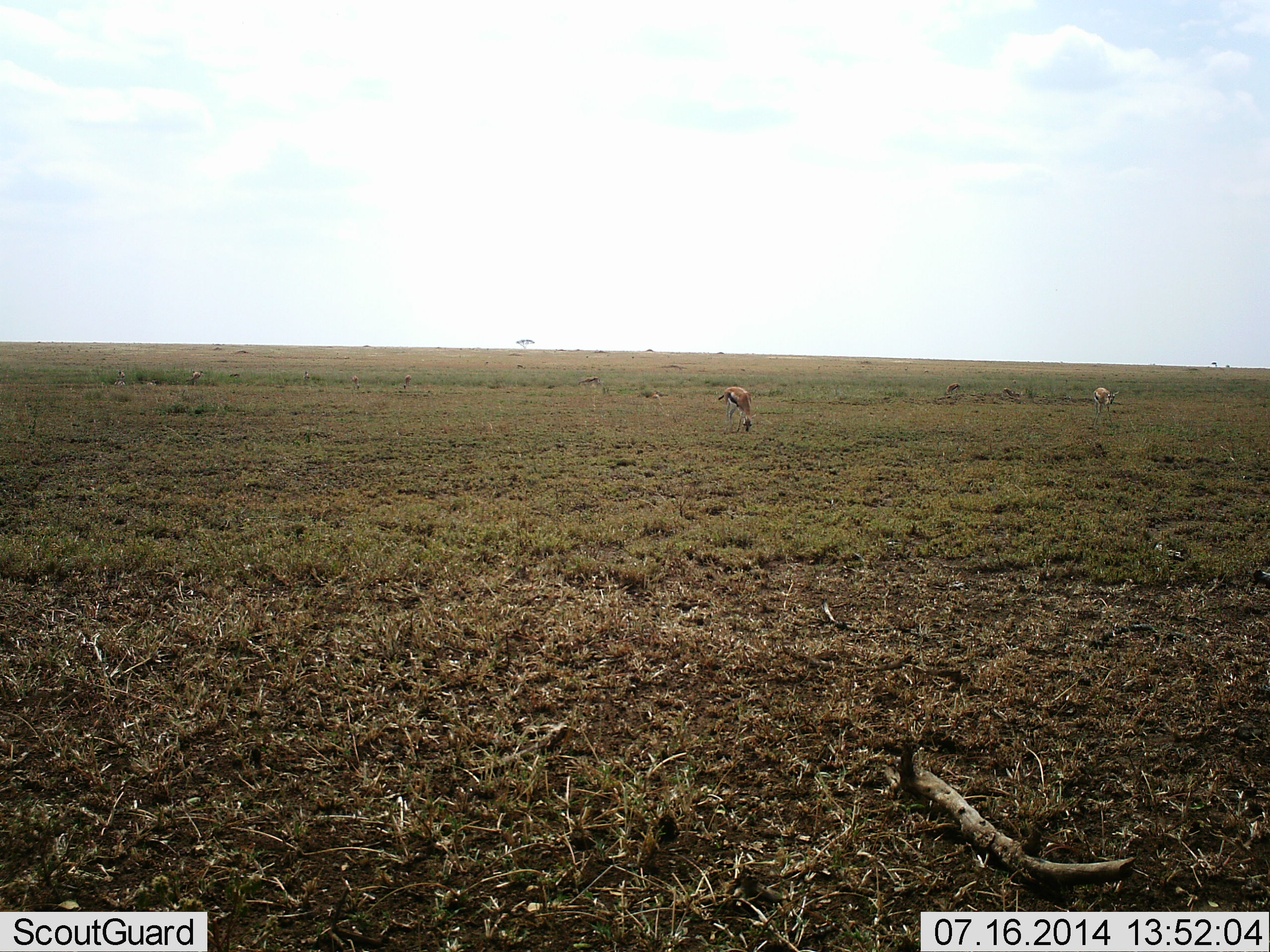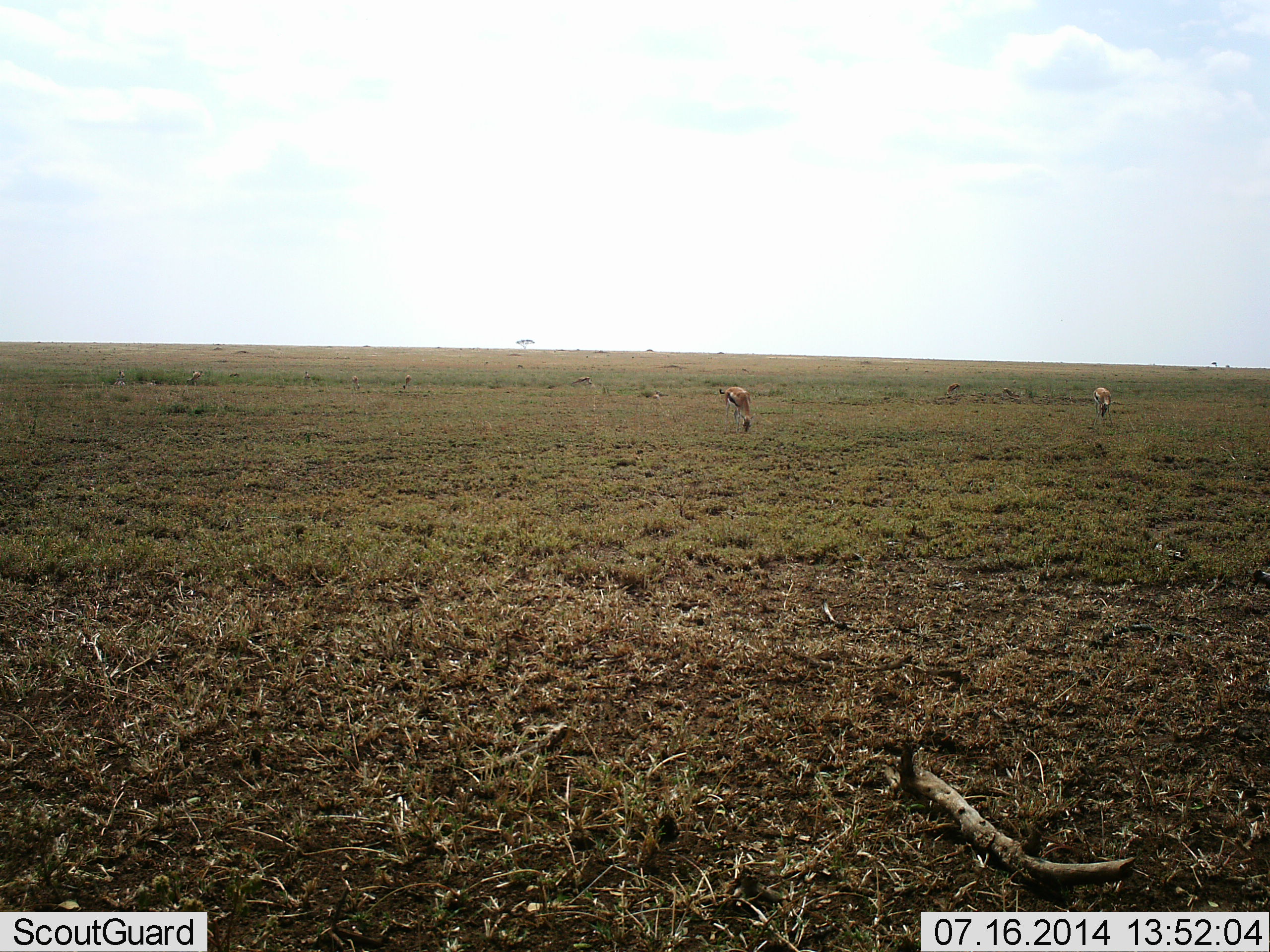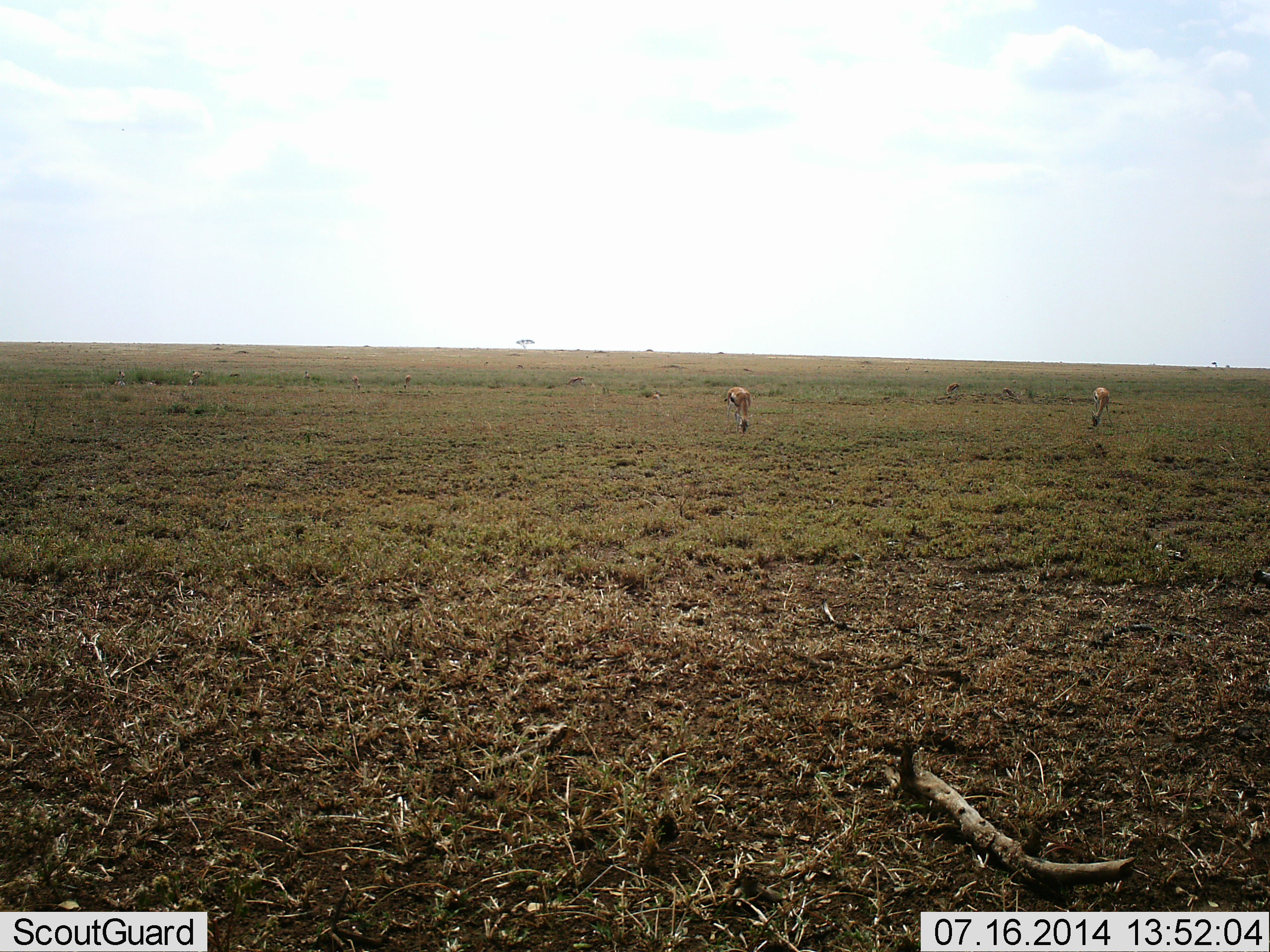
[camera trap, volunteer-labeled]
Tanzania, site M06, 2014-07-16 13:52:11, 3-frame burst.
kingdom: Animalia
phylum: Chordata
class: Mammalia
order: Artiodactyla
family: Bovidae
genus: Eudorcas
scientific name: Eudorcas thomsonii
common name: thomson's gazelle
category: gazellethomsons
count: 3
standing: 20%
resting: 0%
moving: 0%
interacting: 0%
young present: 0%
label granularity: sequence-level